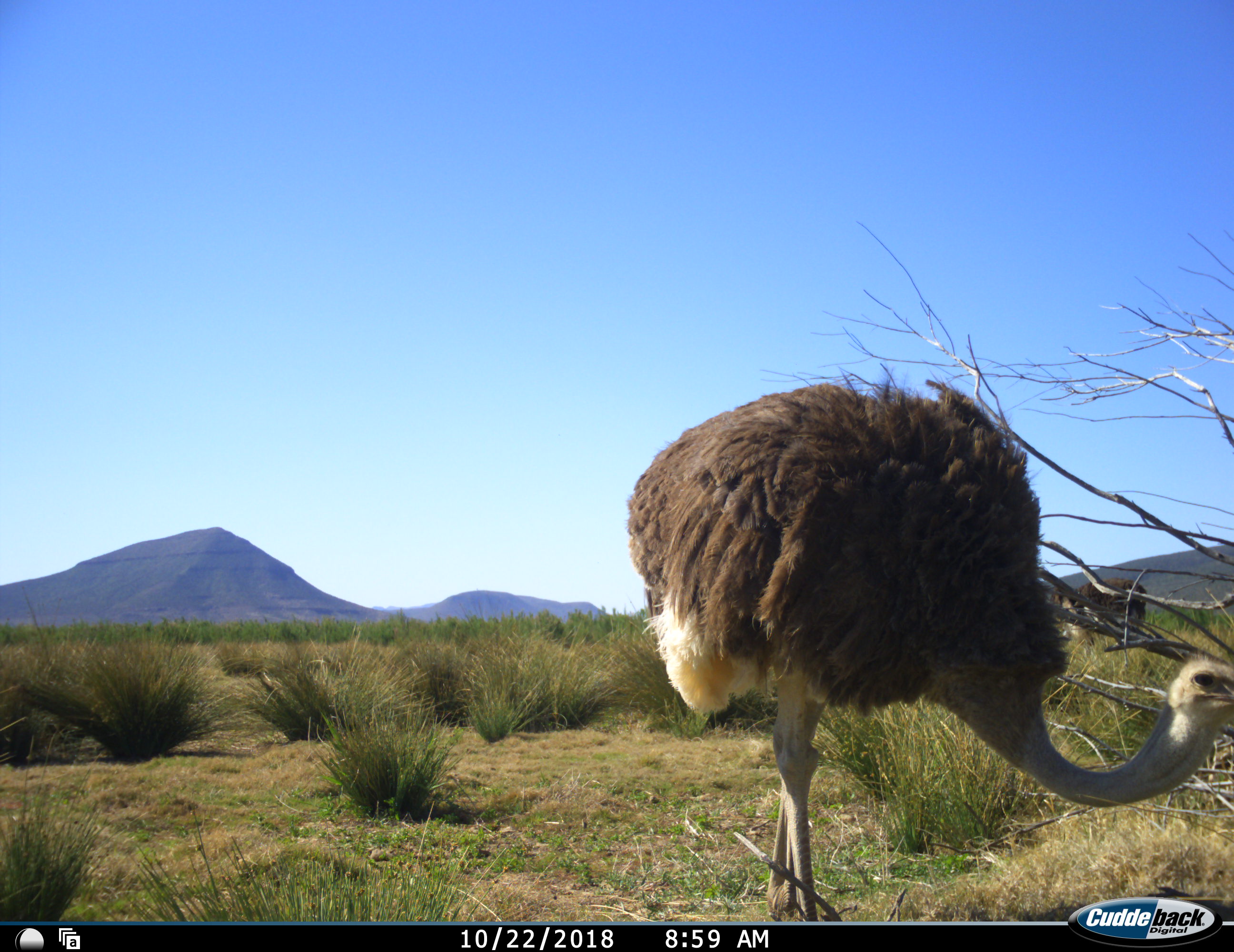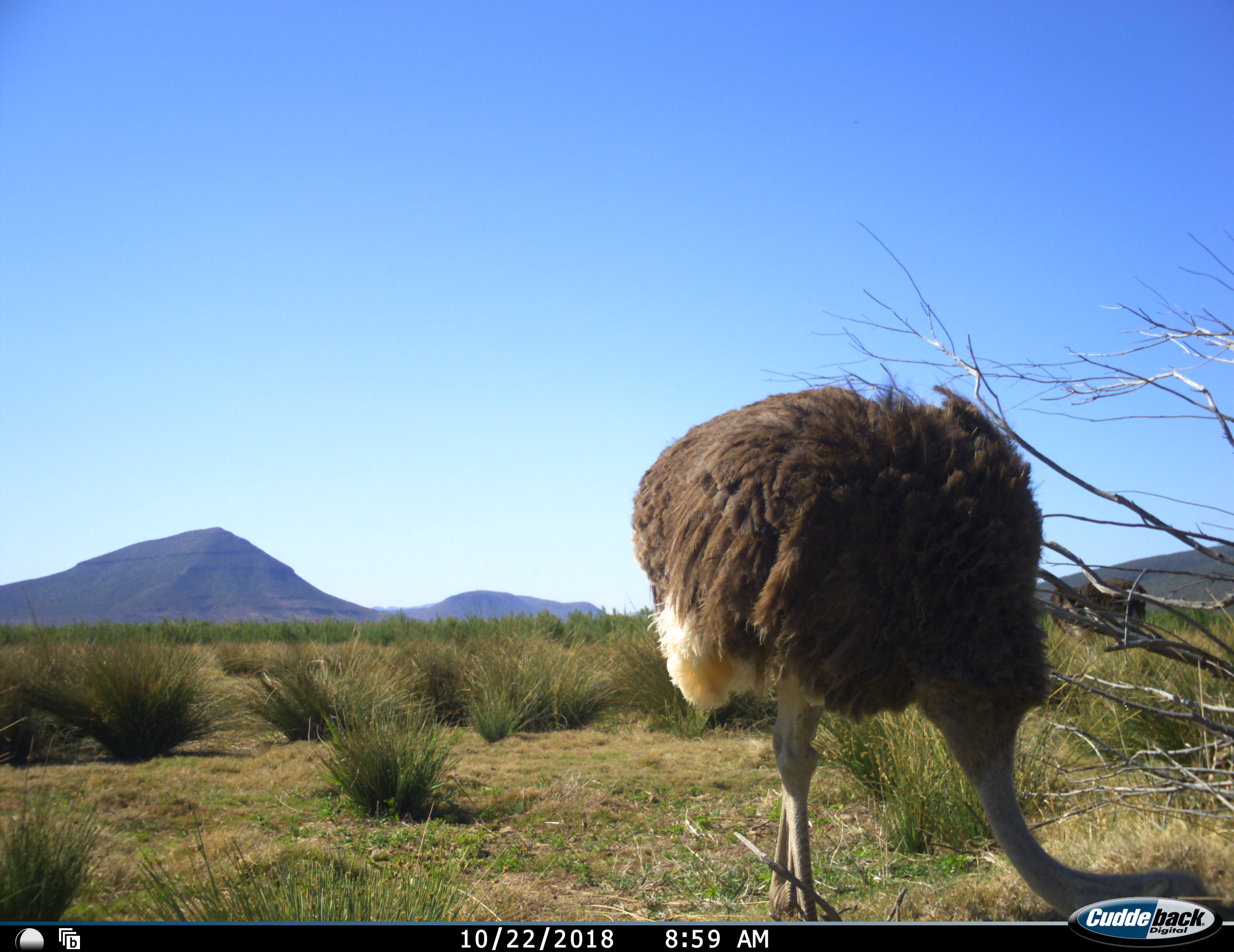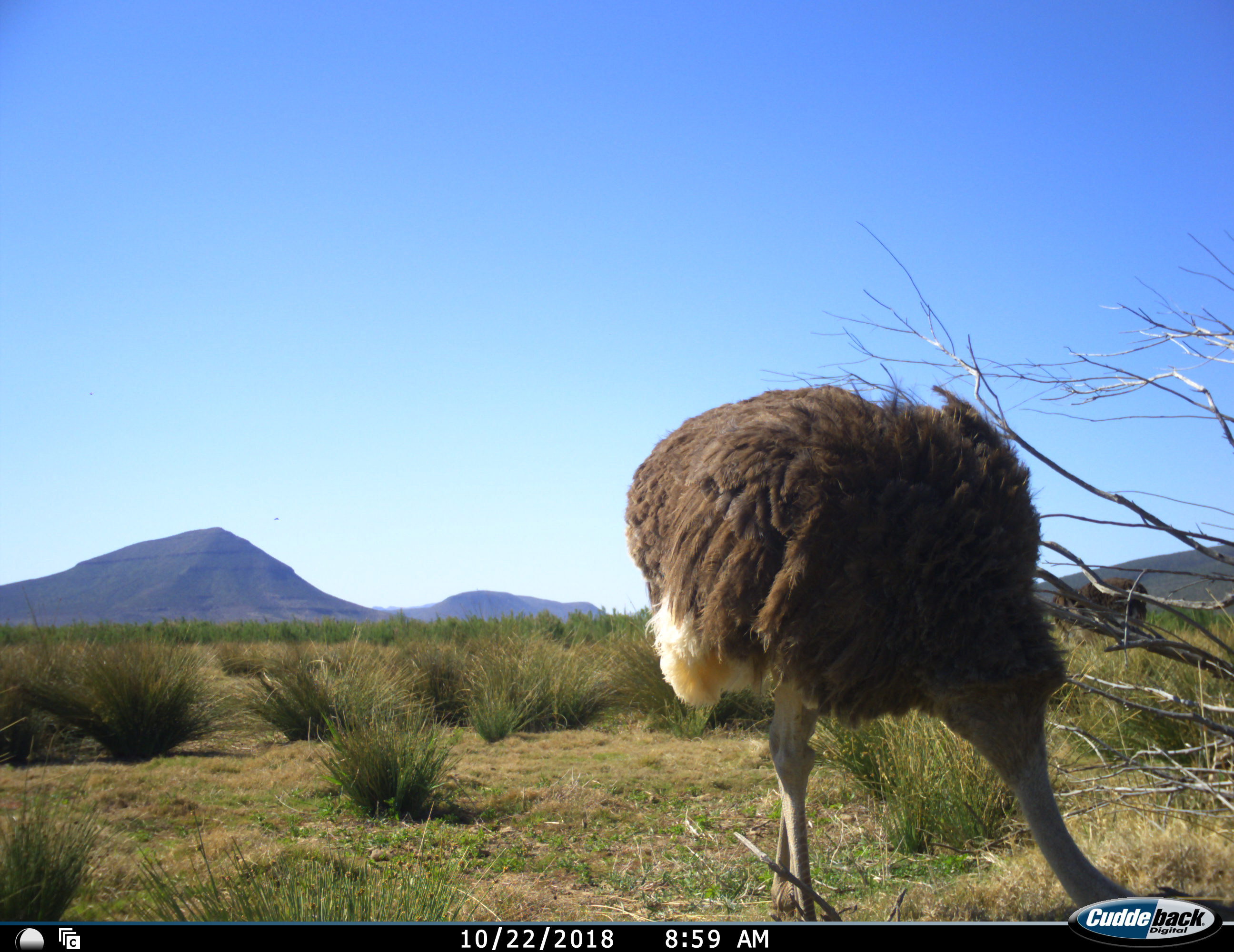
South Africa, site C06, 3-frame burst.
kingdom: Animalia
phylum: Chordata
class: Aves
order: Struthioniformes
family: Struthionidae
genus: Struthio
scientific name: Struthio camelus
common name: ostrich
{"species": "ostrich (Struthio camelus)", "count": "2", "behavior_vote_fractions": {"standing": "50%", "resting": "0%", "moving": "20%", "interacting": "0%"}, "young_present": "0%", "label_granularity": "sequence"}